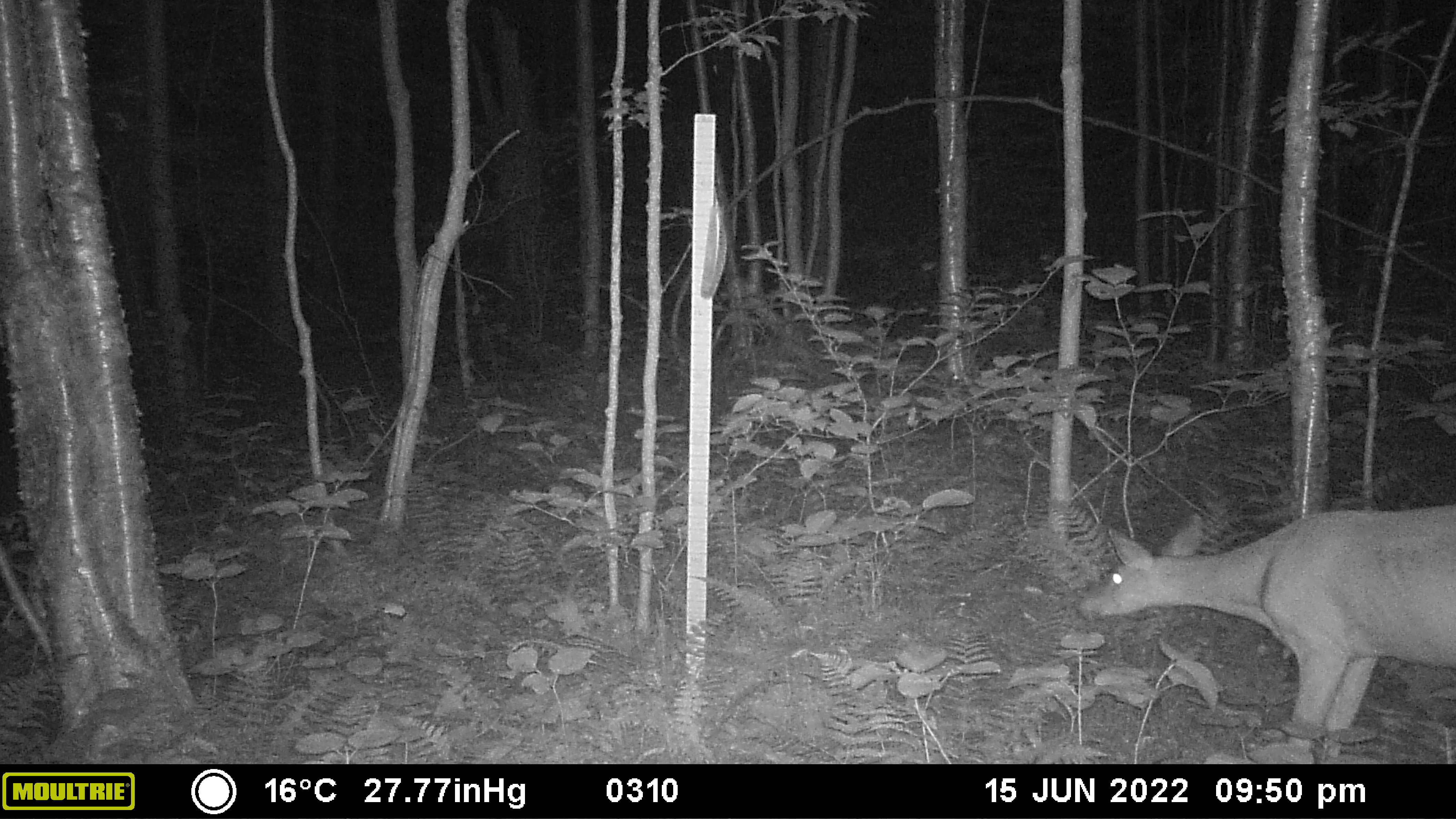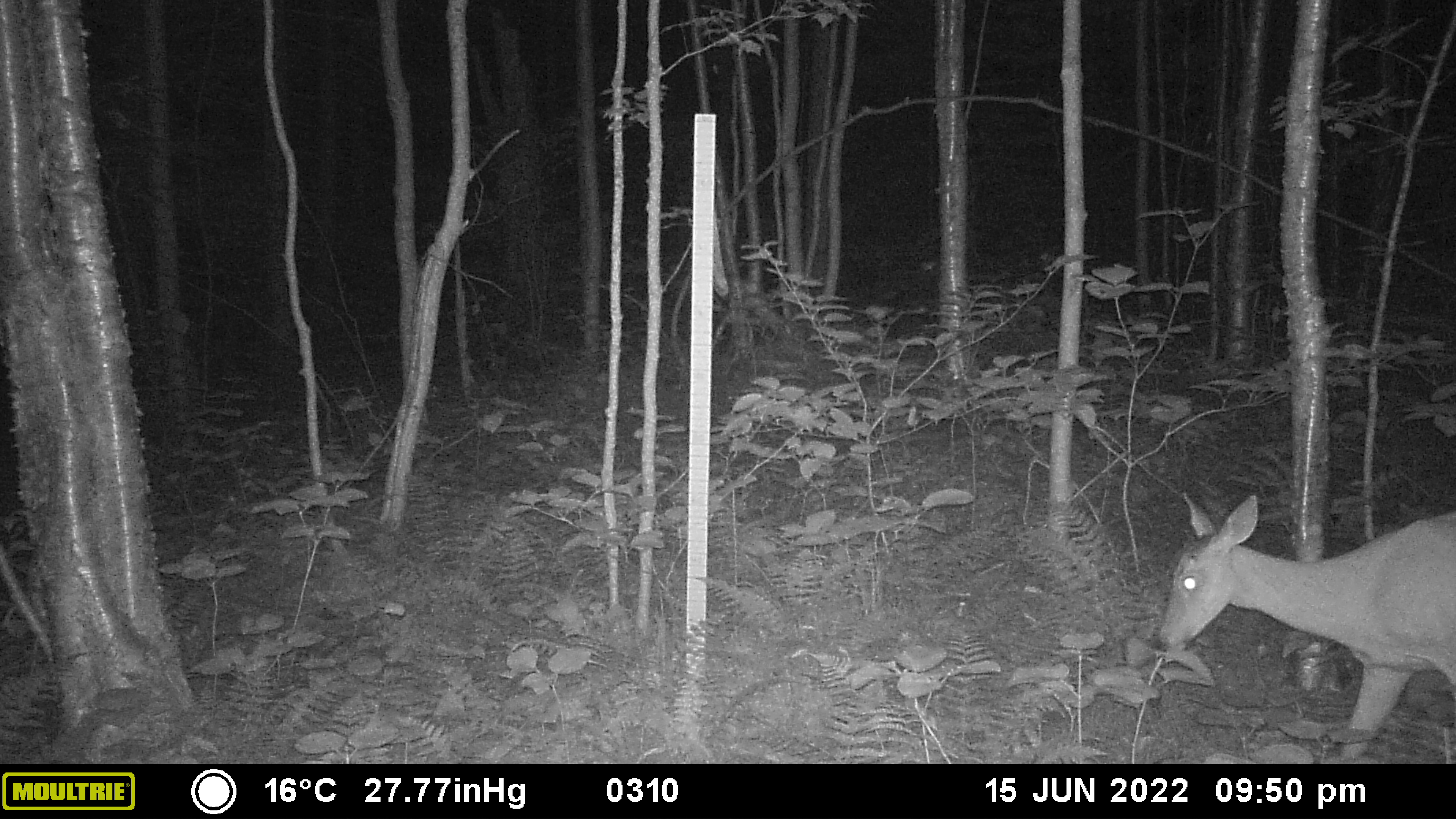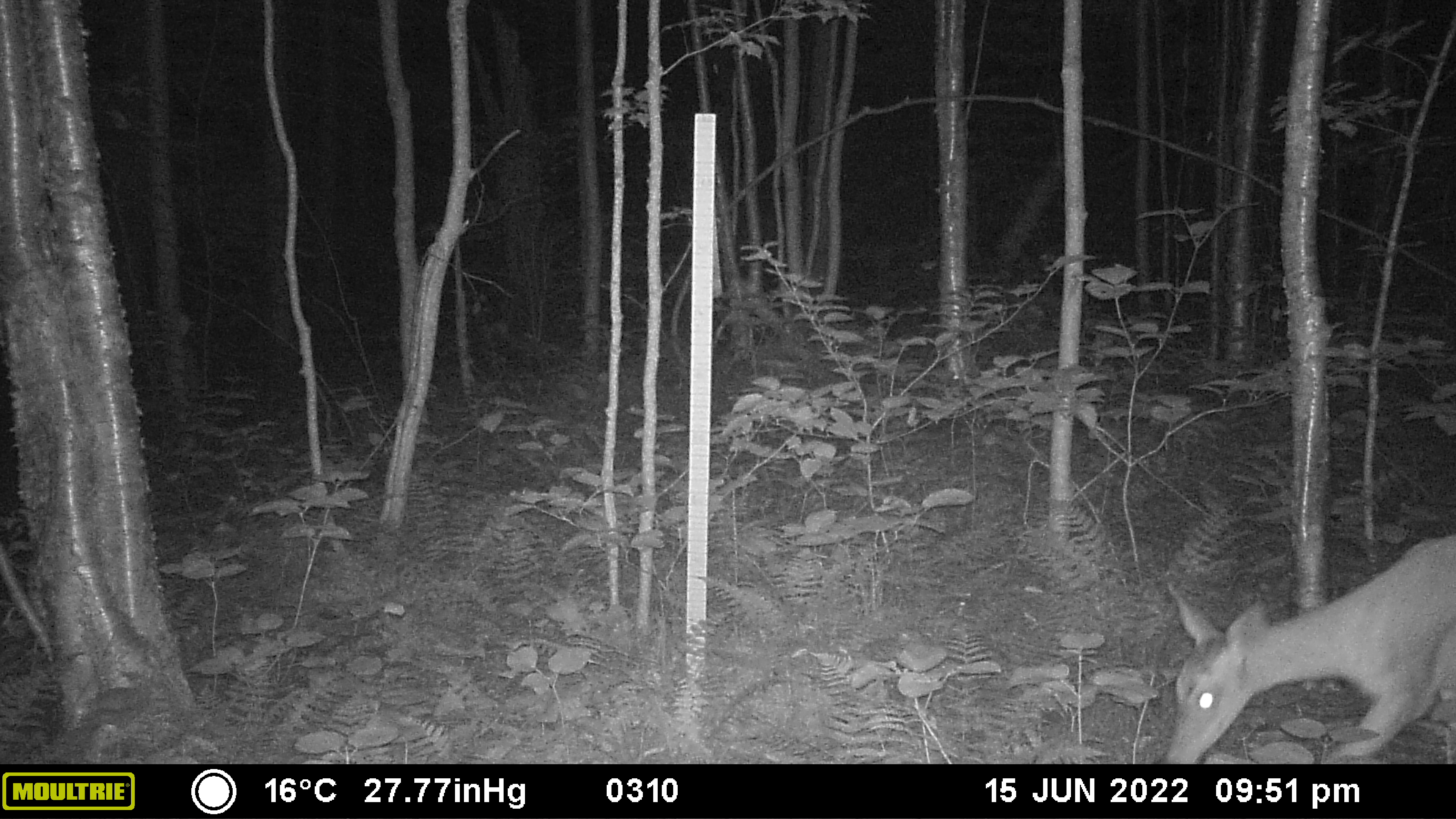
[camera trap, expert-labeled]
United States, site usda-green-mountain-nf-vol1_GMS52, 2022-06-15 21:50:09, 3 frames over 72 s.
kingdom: Animalia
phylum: Chordata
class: Mammalia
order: Artiodactyla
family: Cervidae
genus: Odocoileus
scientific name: Odocoileus virginianus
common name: white-tailed deer